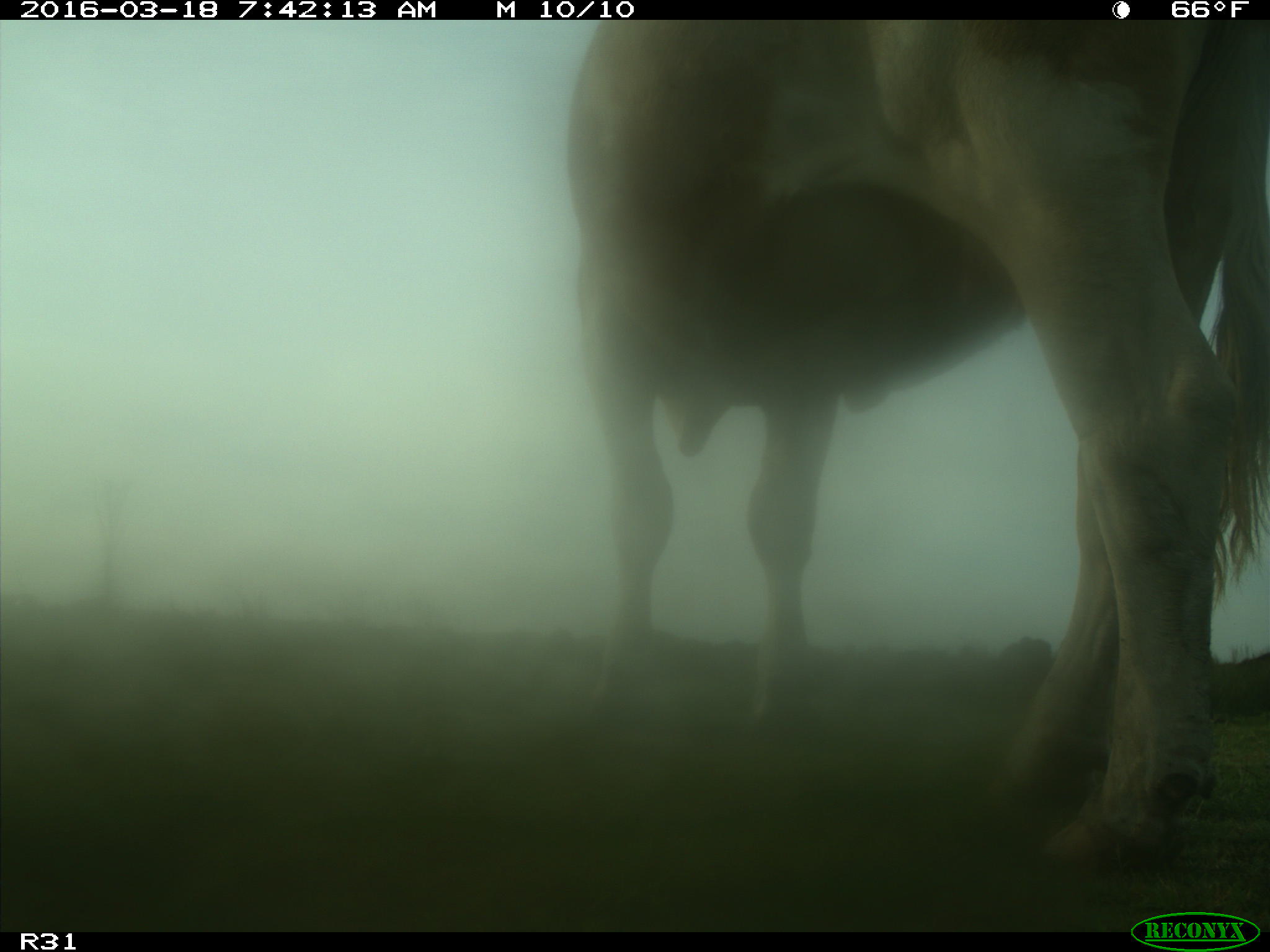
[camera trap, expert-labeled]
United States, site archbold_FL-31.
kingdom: Animalia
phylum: Chordata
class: Mammalia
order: Artiodactyla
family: Bovidae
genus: Bos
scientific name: Bos taurus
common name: domestic cow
Bos taurus (domestic cow).